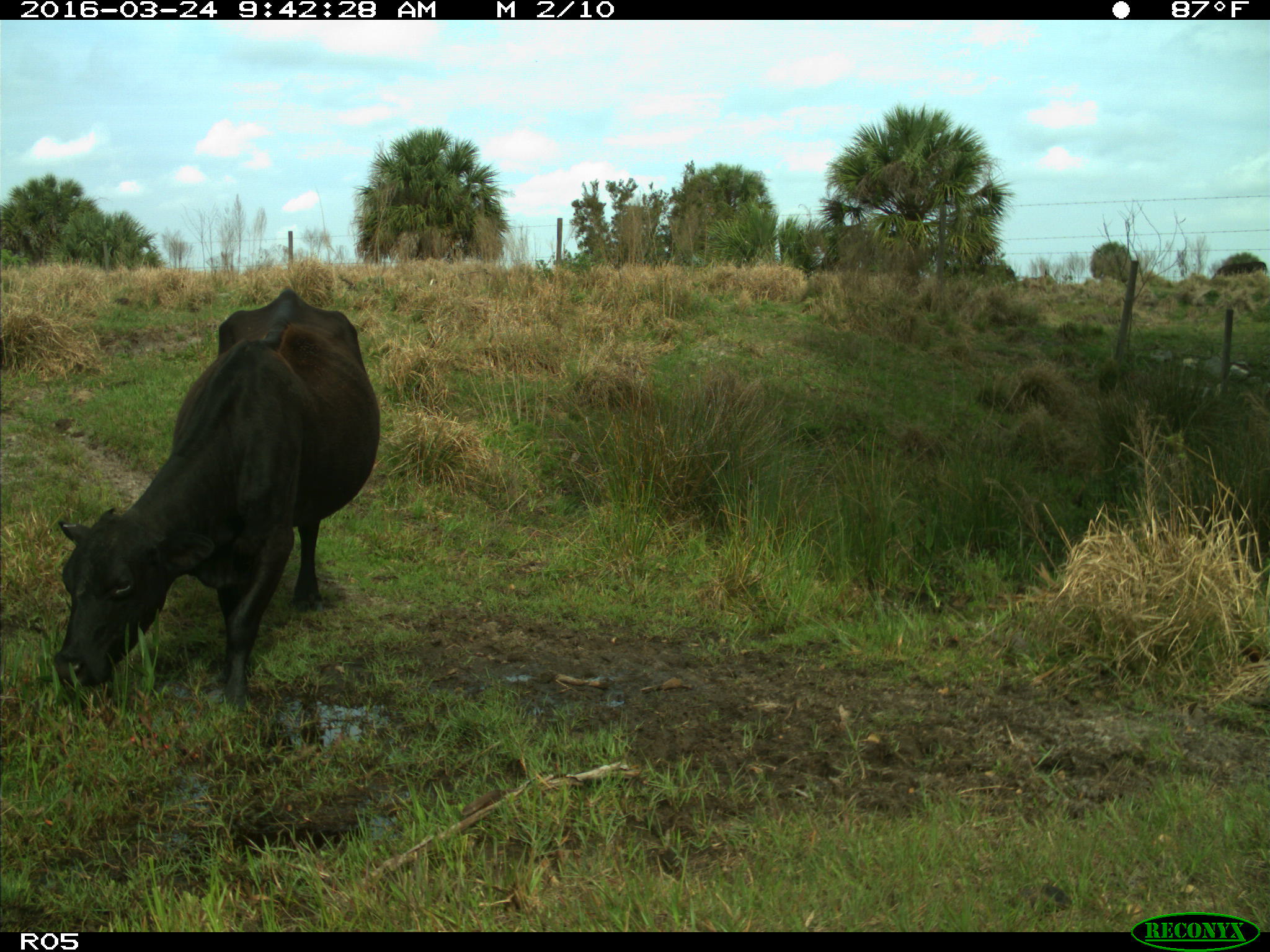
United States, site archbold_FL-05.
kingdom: Animalia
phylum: Chordata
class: Mammalia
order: Artiodactyla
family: Bovidae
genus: Bos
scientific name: Bos taurus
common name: domestic cow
Bos taurus (domestic cow).